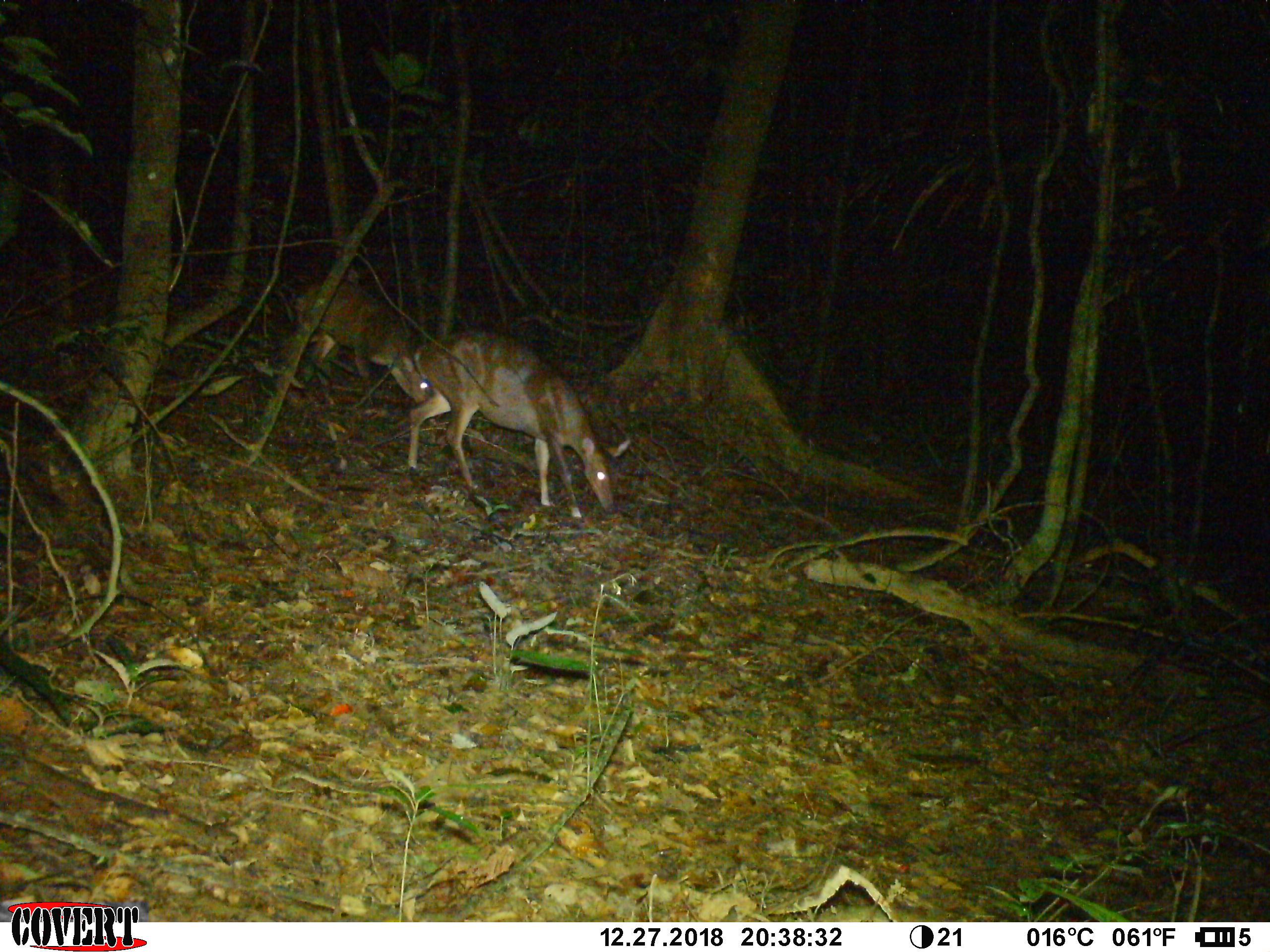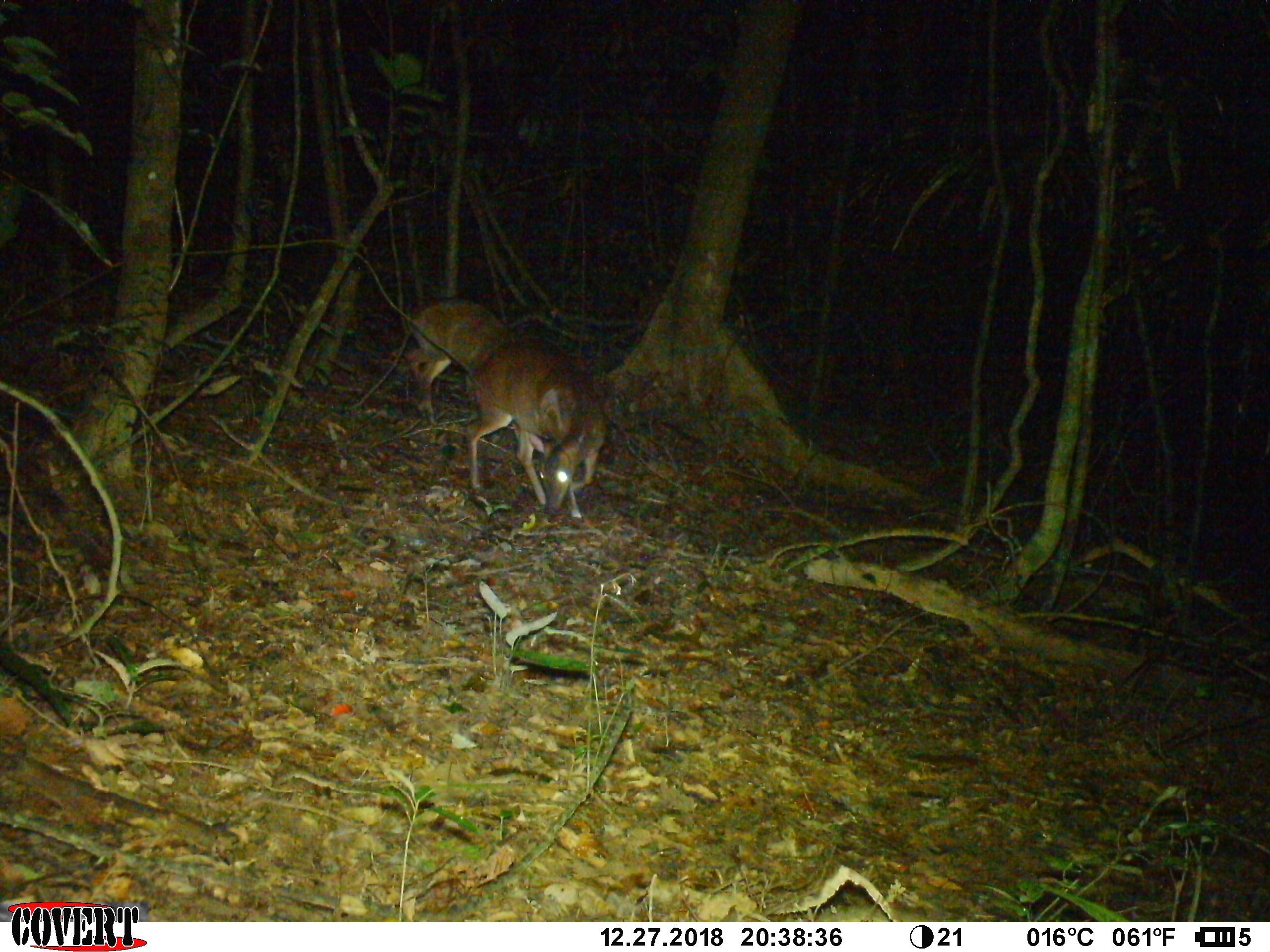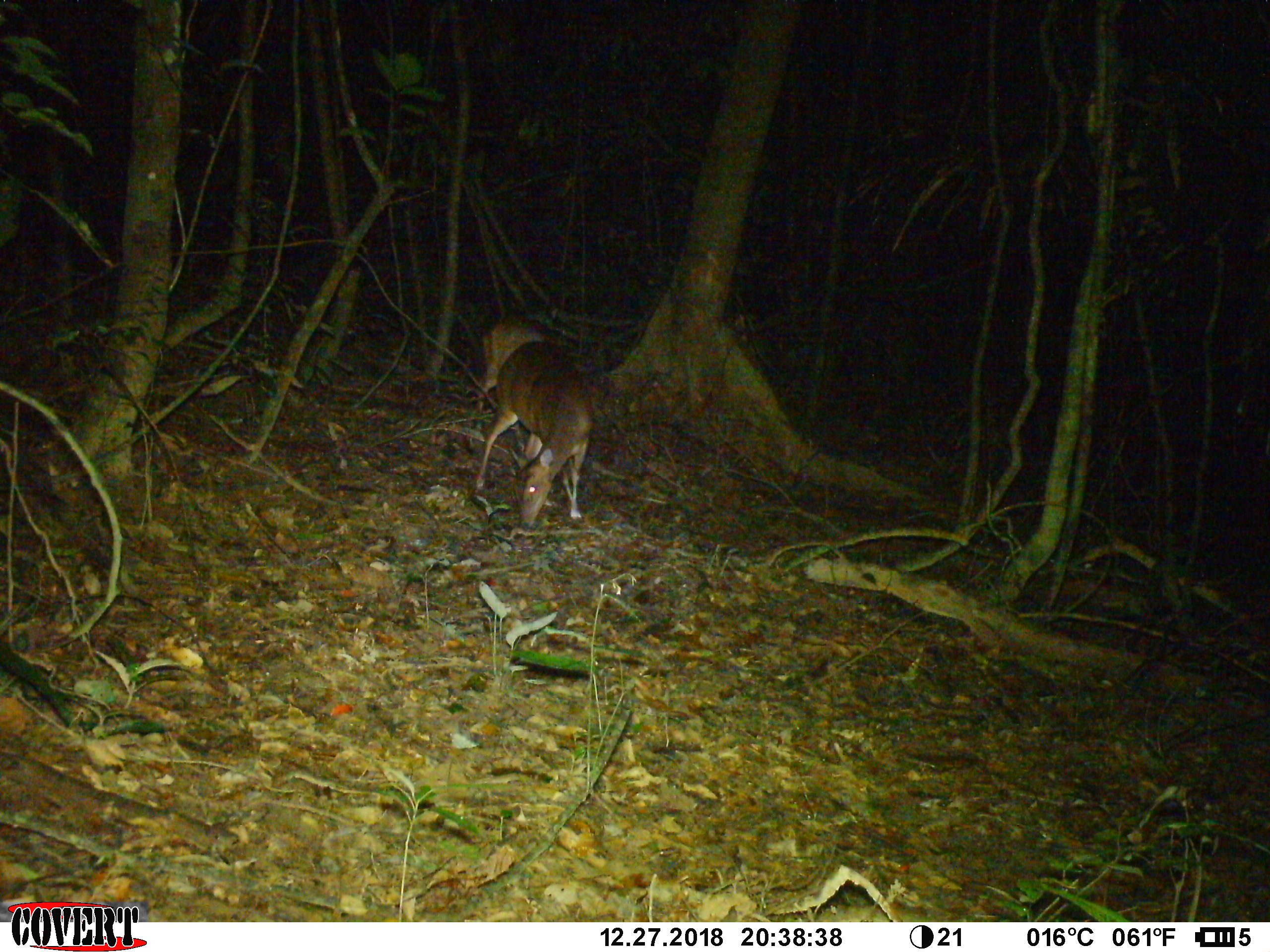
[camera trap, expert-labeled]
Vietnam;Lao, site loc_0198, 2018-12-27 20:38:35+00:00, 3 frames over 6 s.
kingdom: Animalia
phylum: Chordata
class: Mammalia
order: Artiodactyla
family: Cervidae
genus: Muntiacus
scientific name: Muntiacus vuquangensis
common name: large-antlered muntjac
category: large antlered muntjac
Large antlered muntjac (large-antlered muntjac) (Muntiacus vuquangensis). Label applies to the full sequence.